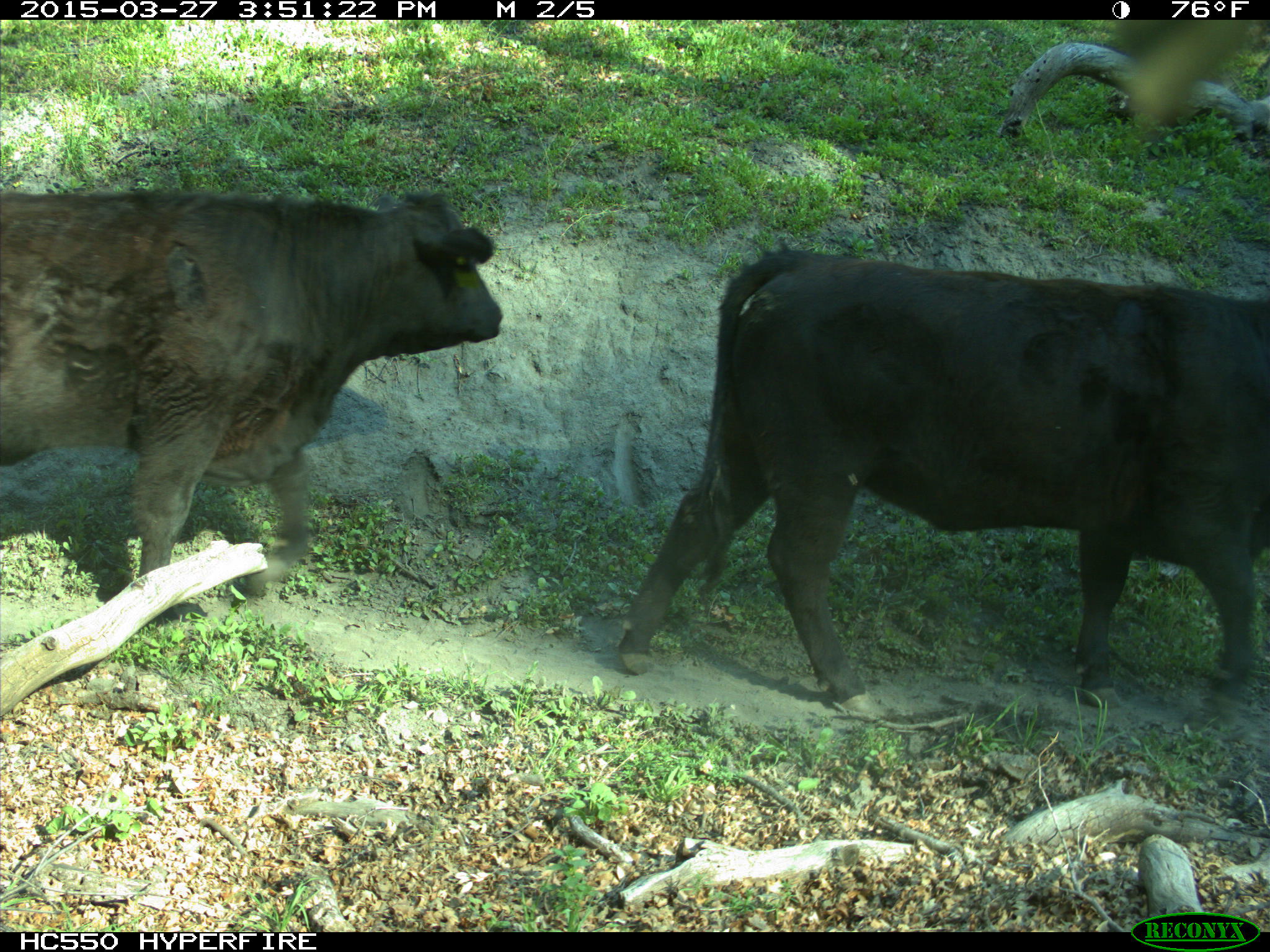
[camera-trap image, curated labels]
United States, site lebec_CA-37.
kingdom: Animalia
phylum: Chordata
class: Mammalia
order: Artiodactyla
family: Bovidae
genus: Bos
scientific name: Bos taurus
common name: domestic cow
Bos taurus (domestic cow).